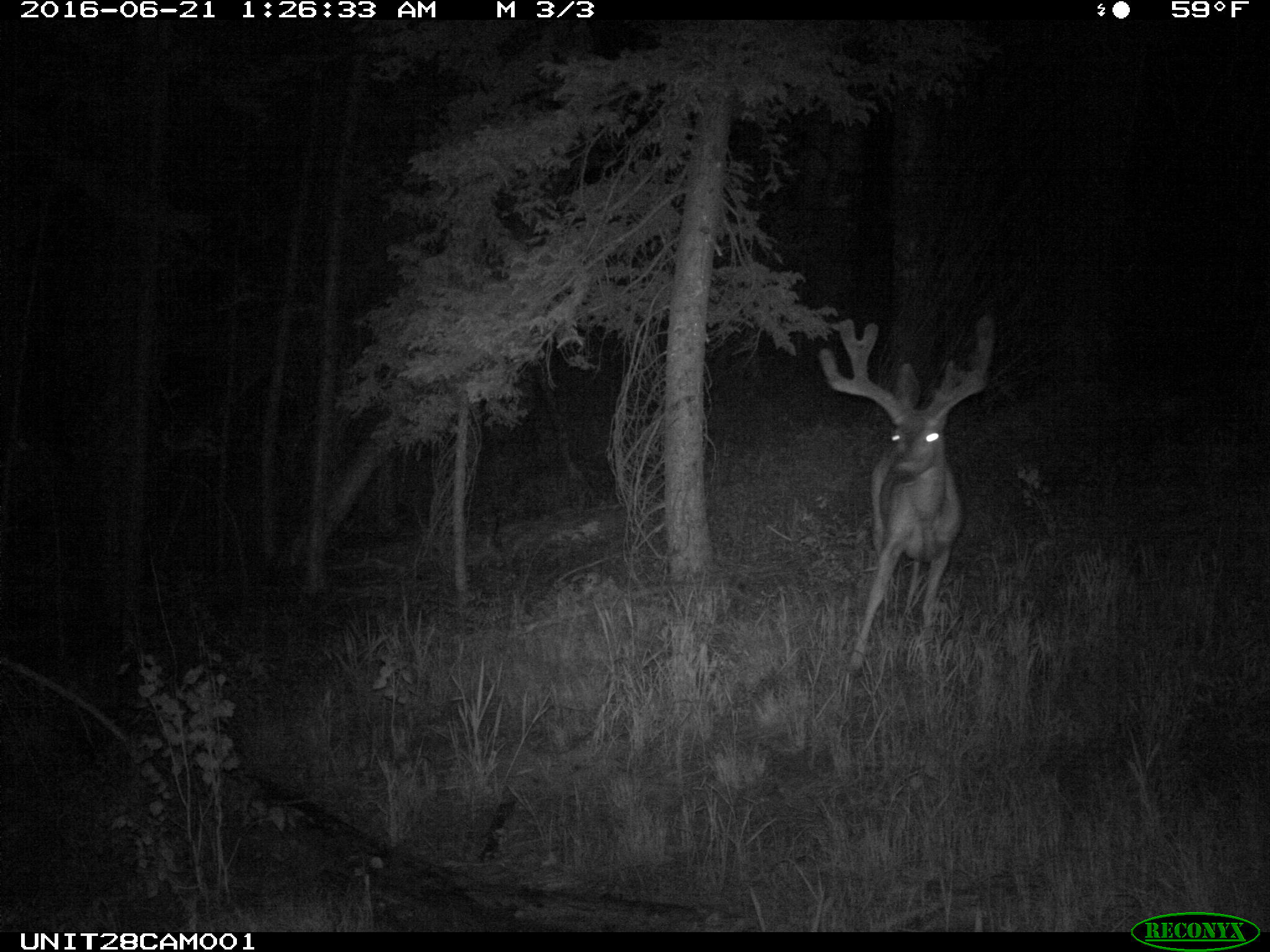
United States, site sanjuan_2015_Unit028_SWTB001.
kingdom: Animalia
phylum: Chordata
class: Mammalia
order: Artiodactyla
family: Cervidae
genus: Odocoileus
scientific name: Odocoileus hemionus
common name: mule deer